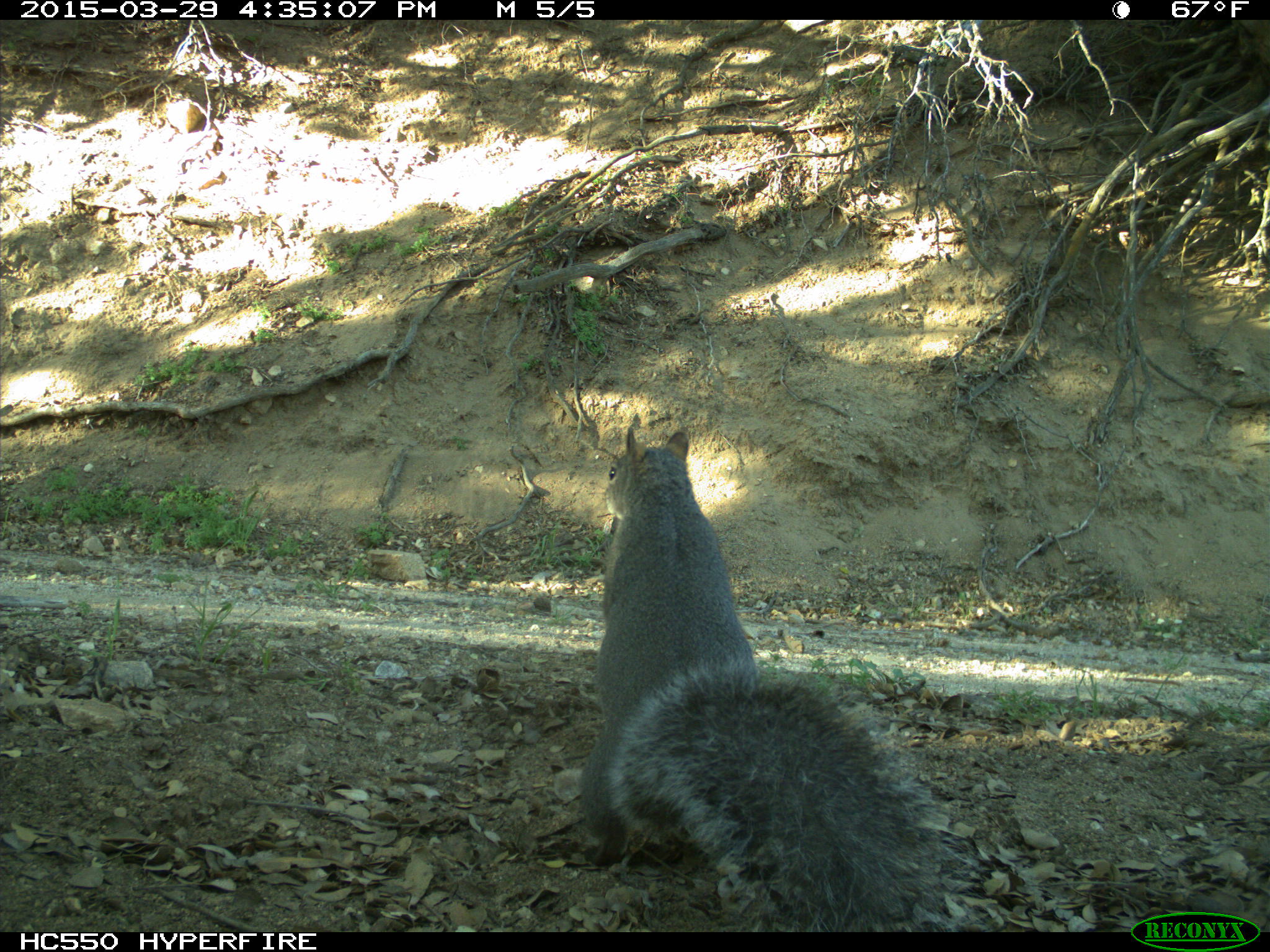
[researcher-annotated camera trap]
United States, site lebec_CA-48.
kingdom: Animalia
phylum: Chordata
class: Mammalia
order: Rodentia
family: Sciuridae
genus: Sciurus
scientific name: Sciurus carolinensis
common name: eastern gray squirrel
Sciurus carolinensis (eastern gray squirrel).